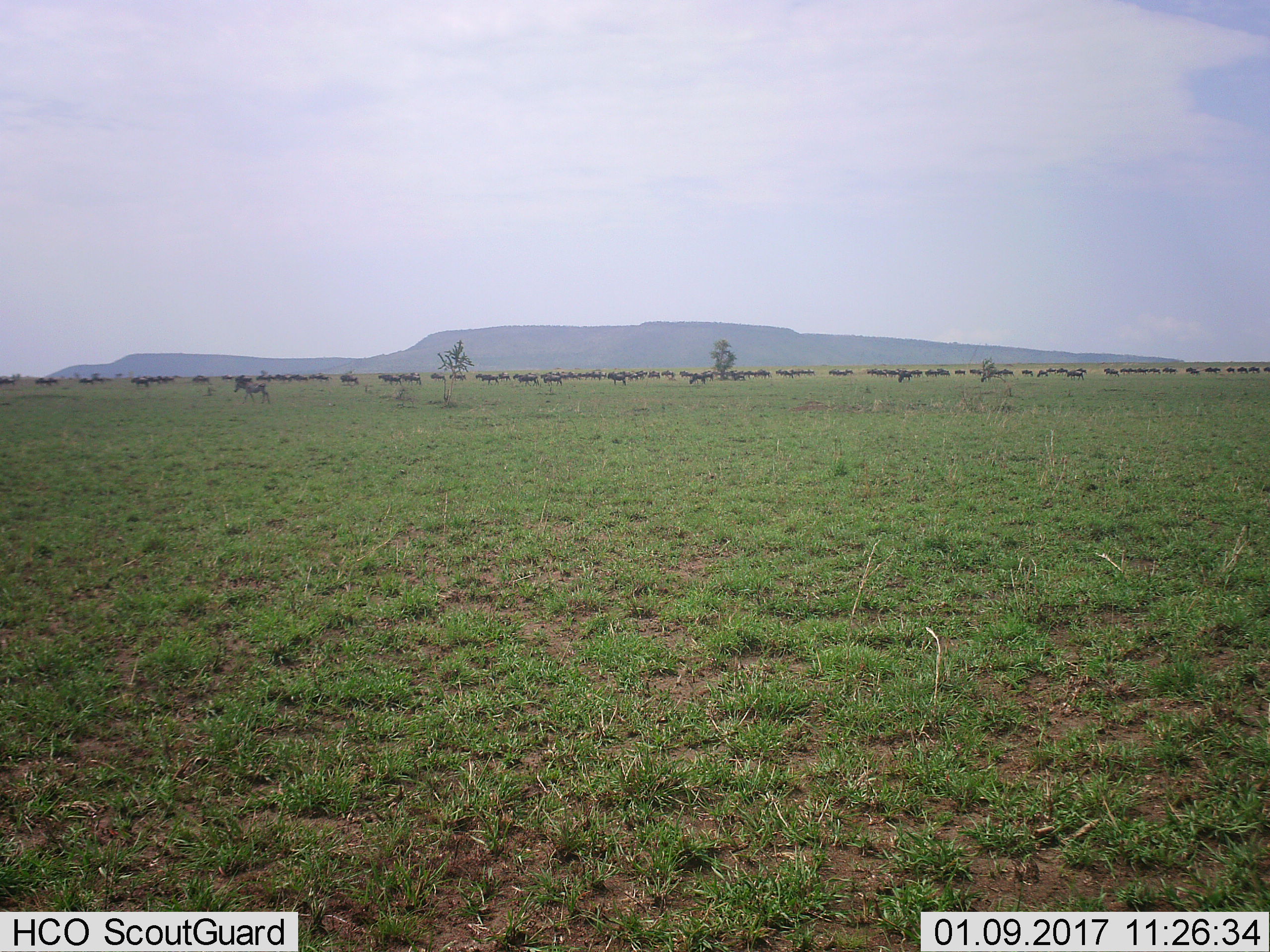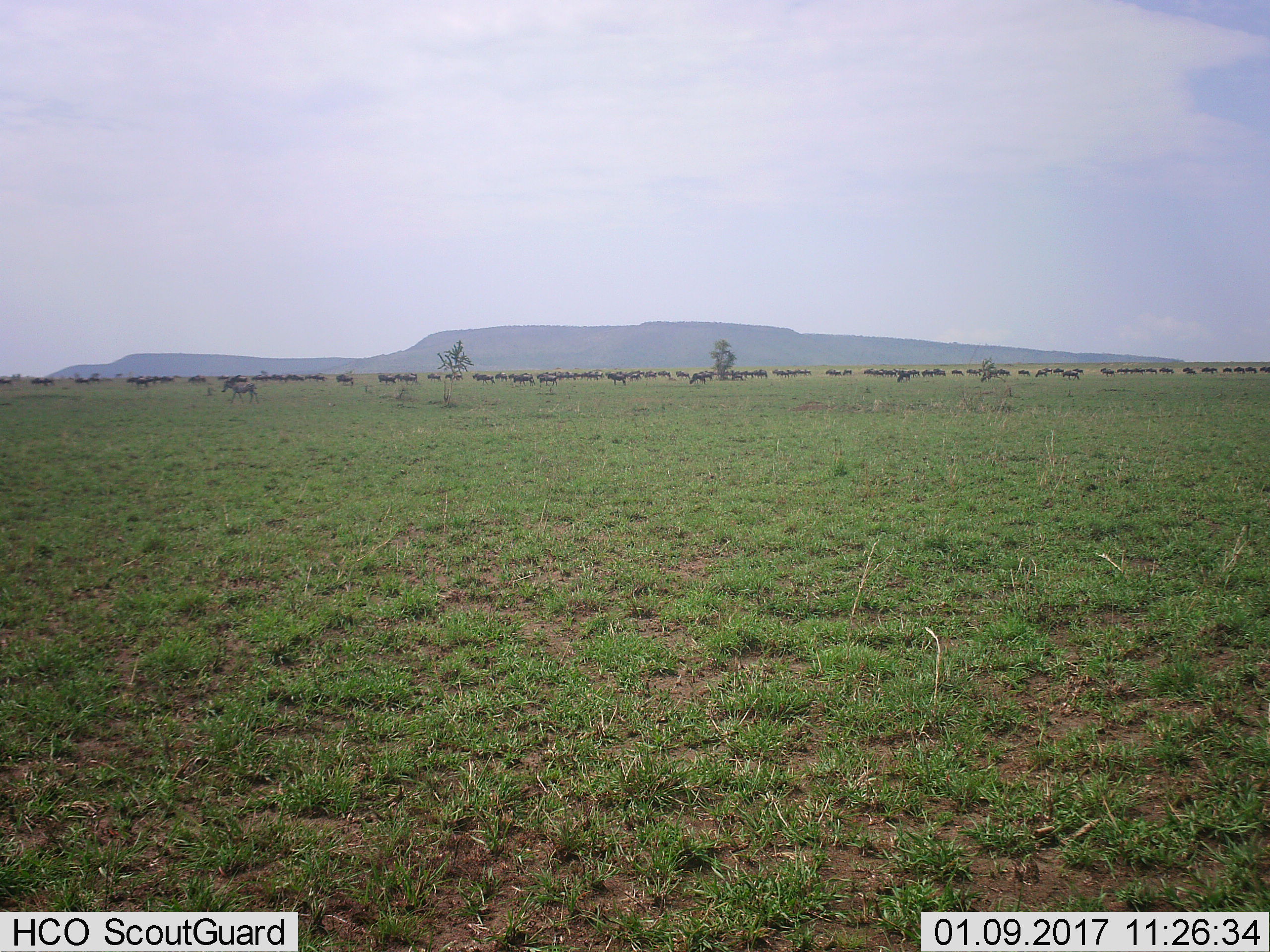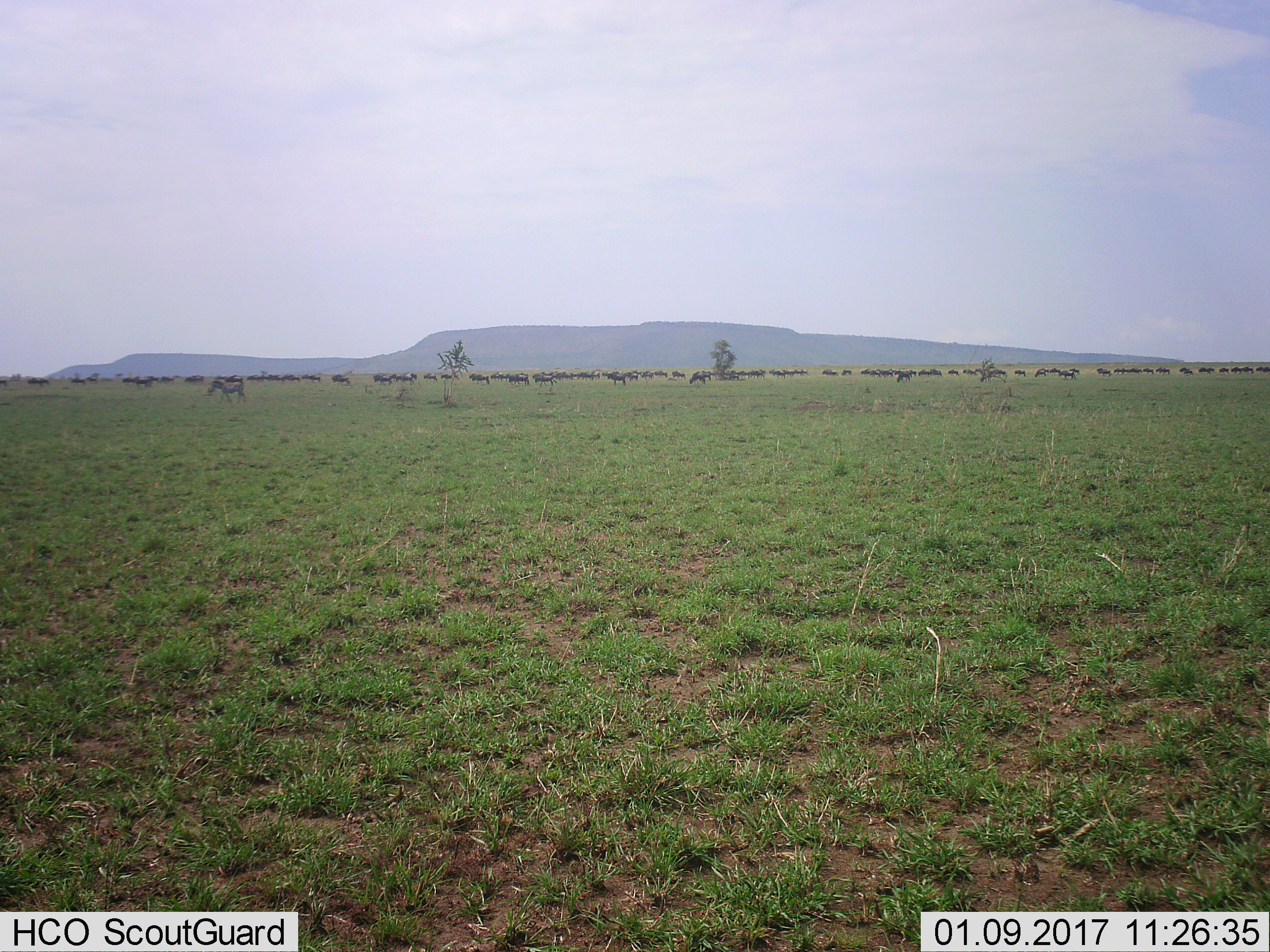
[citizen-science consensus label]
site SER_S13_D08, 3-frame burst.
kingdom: Animalia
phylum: Chordata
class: Mammalia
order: Artiodactyla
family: Bovidae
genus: Connochaetes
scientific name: Connochaetes taurinus taurinus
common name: blue wildebeest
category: wildebeestblue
Wildebeestblue (blue wildebeest) (Connochaetes taurinus taurinus), count 11-50. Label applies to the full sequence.